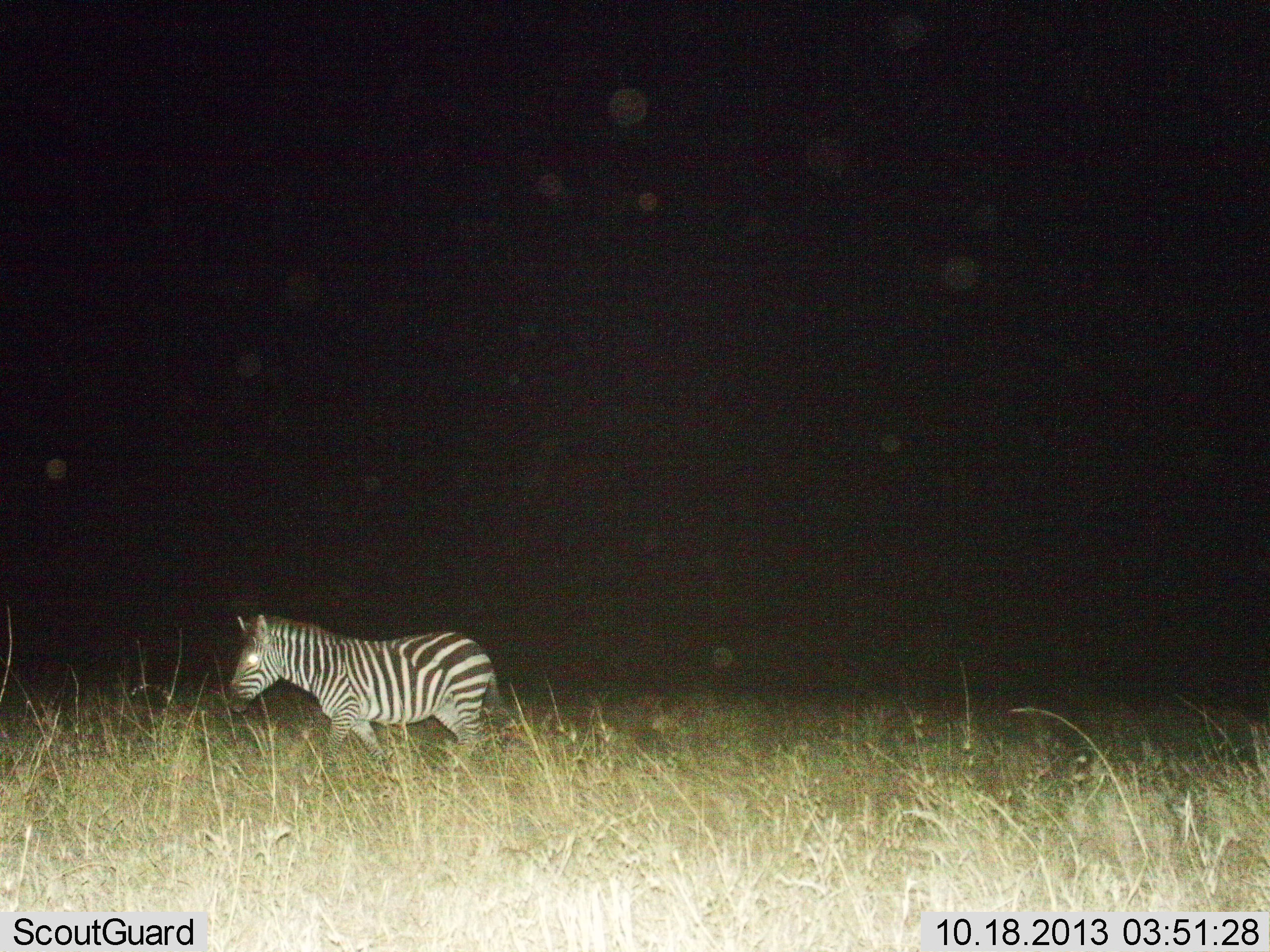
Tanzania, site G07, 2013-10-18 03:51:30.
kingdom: Animalia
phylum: Chordata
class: Mammalia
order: Perissodactyla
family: Equidae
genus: Equus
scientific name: Equus quagga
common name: plains zebra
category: zebra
Zebra (plains zebra) (Equus quagga), count 1. Behavior (volunteer vote fractions): standing 21%, resting 0%, moving 79%, interacting 0%. Young present (vote fraction): 0%. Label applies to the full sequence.